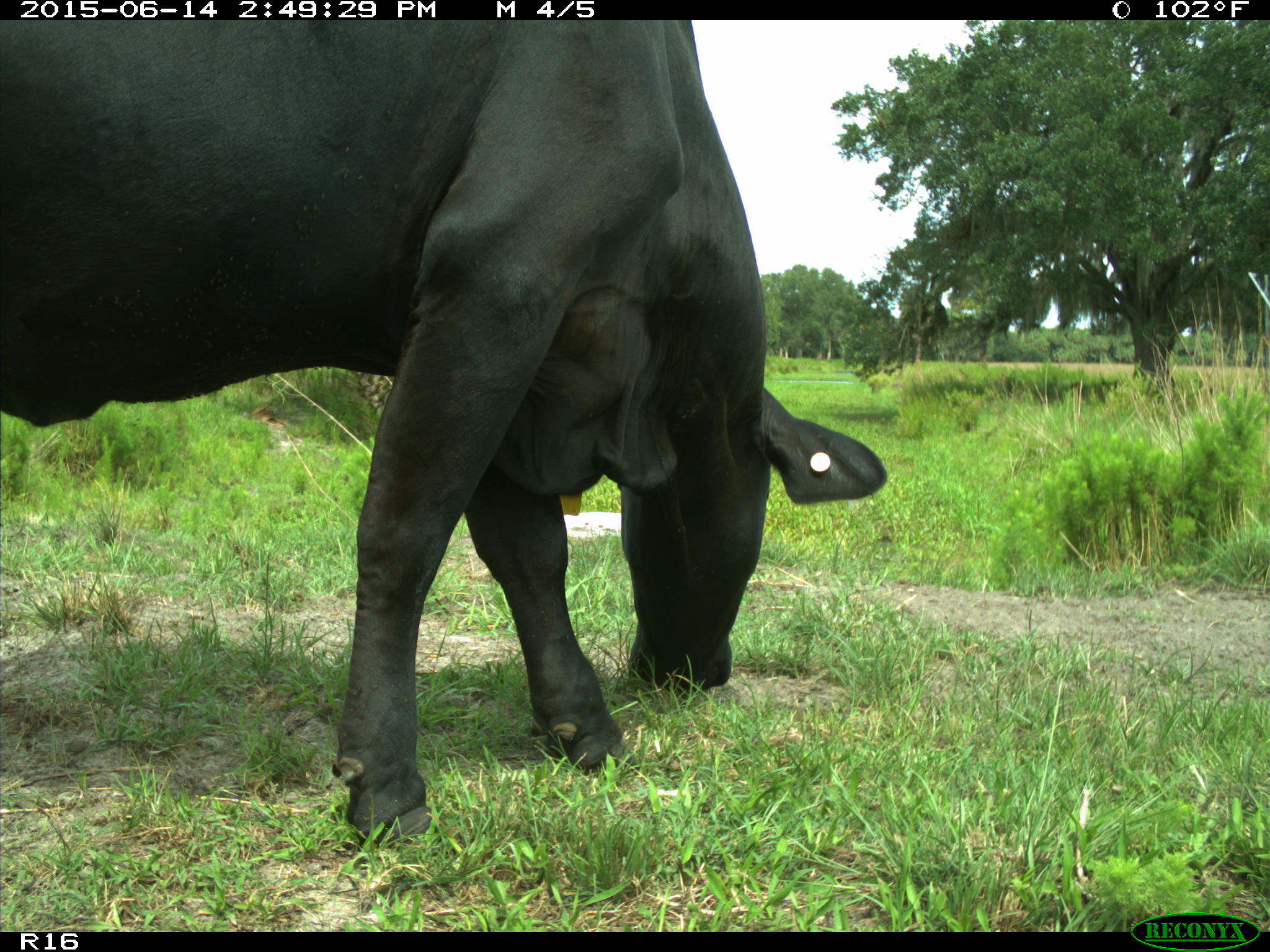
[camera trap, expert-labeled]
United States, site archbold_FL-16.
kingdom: Animalia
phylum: Chordata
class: Mammalia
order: Artiodactyla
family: Bovidae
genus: Bos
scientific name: Bos taurus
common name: domestic cow